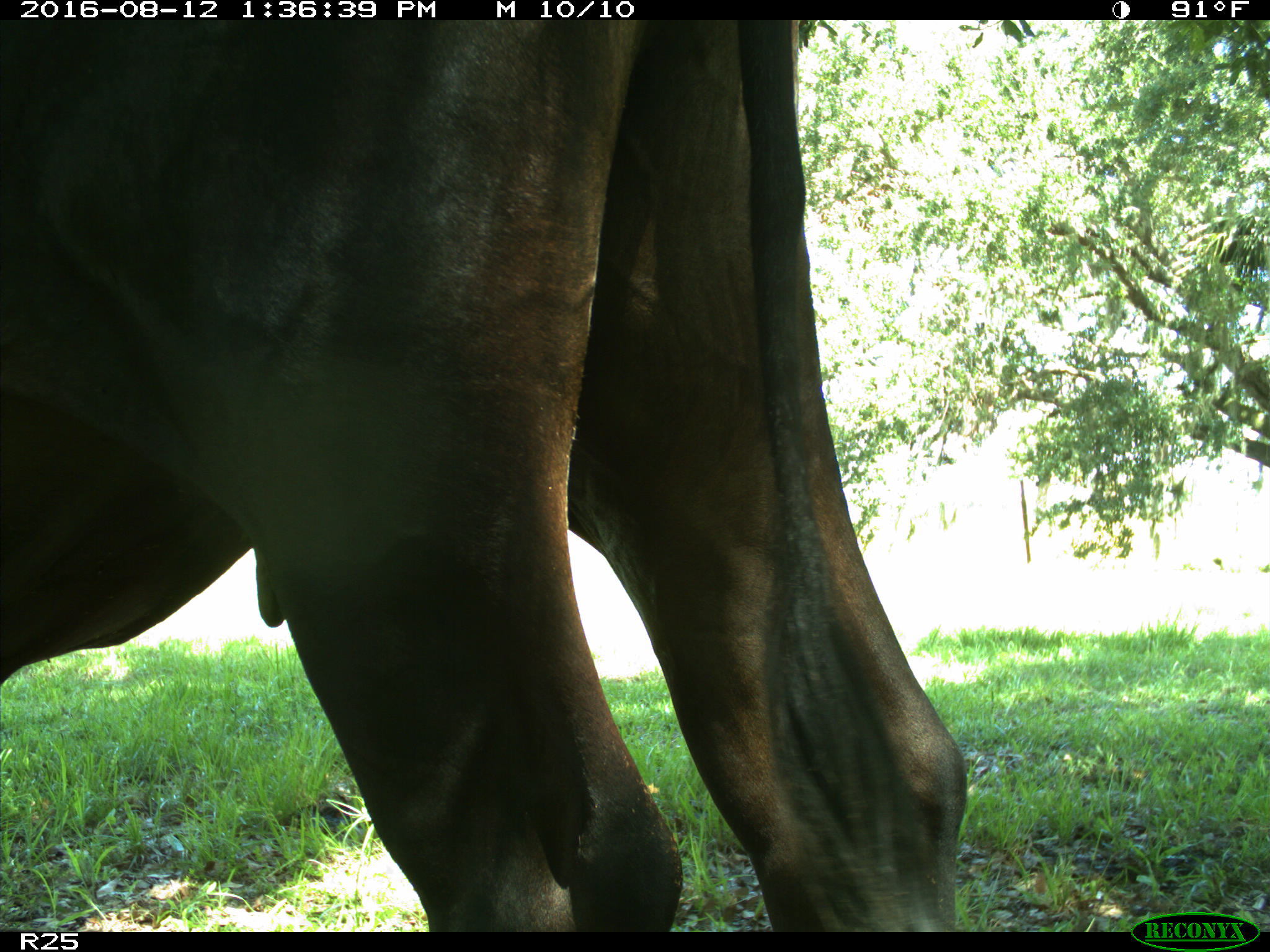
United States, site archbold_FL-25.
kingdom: Animalia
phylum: Chordata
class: Mammalia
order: Artiodactyla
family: Bovidae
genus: Bos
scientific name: Bos taurus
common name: domestic cow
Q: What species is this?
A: Bos taurus (domestic cow).